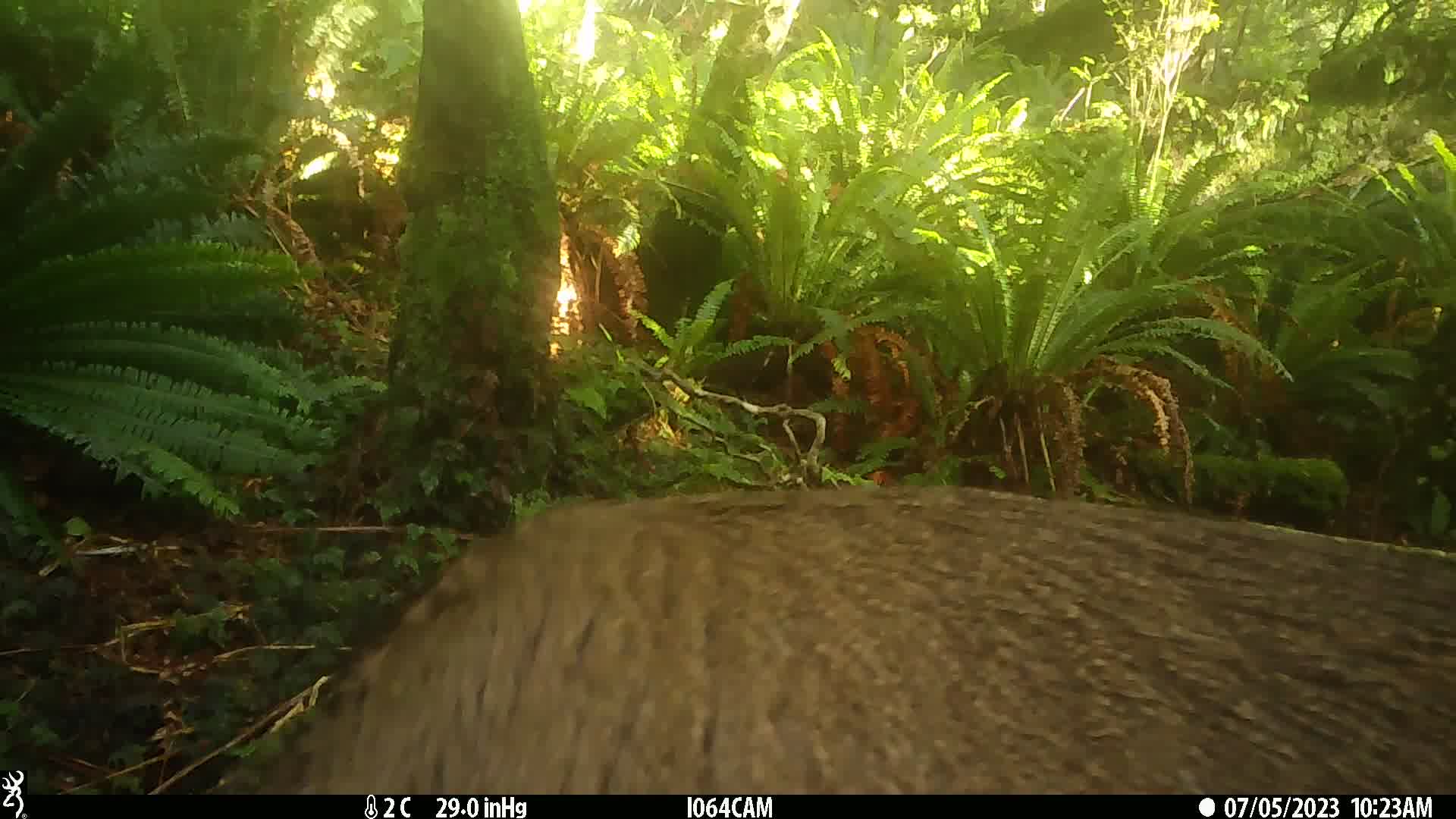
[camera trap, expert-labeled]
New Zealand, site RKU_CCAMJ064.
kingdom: Animalia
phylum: Chordata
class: Mammalia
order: Artiodactyla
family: Cervidae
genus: Odocoileus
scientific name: Odocoileus virginianus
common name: white-tailed deer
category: white tailed deer